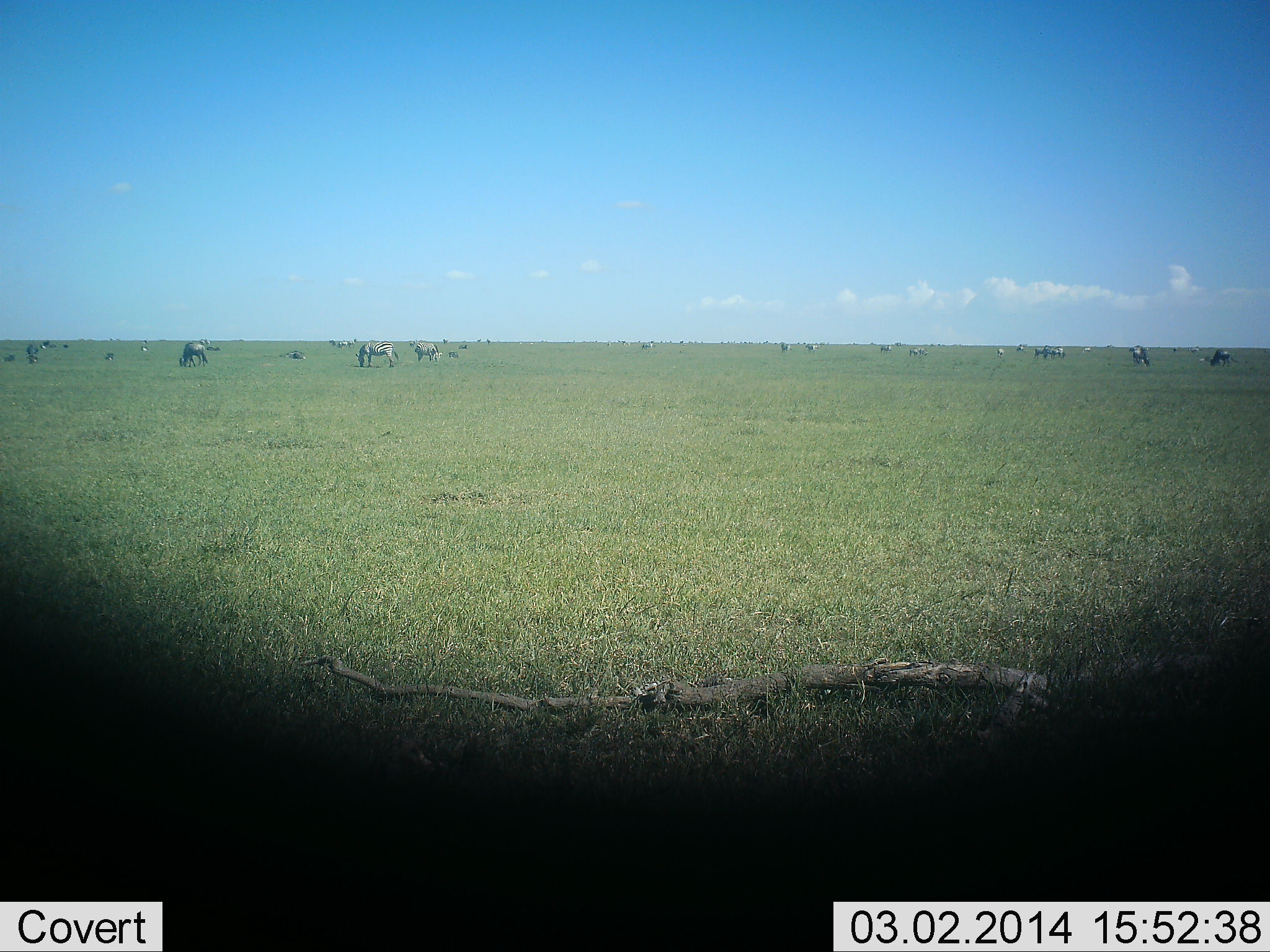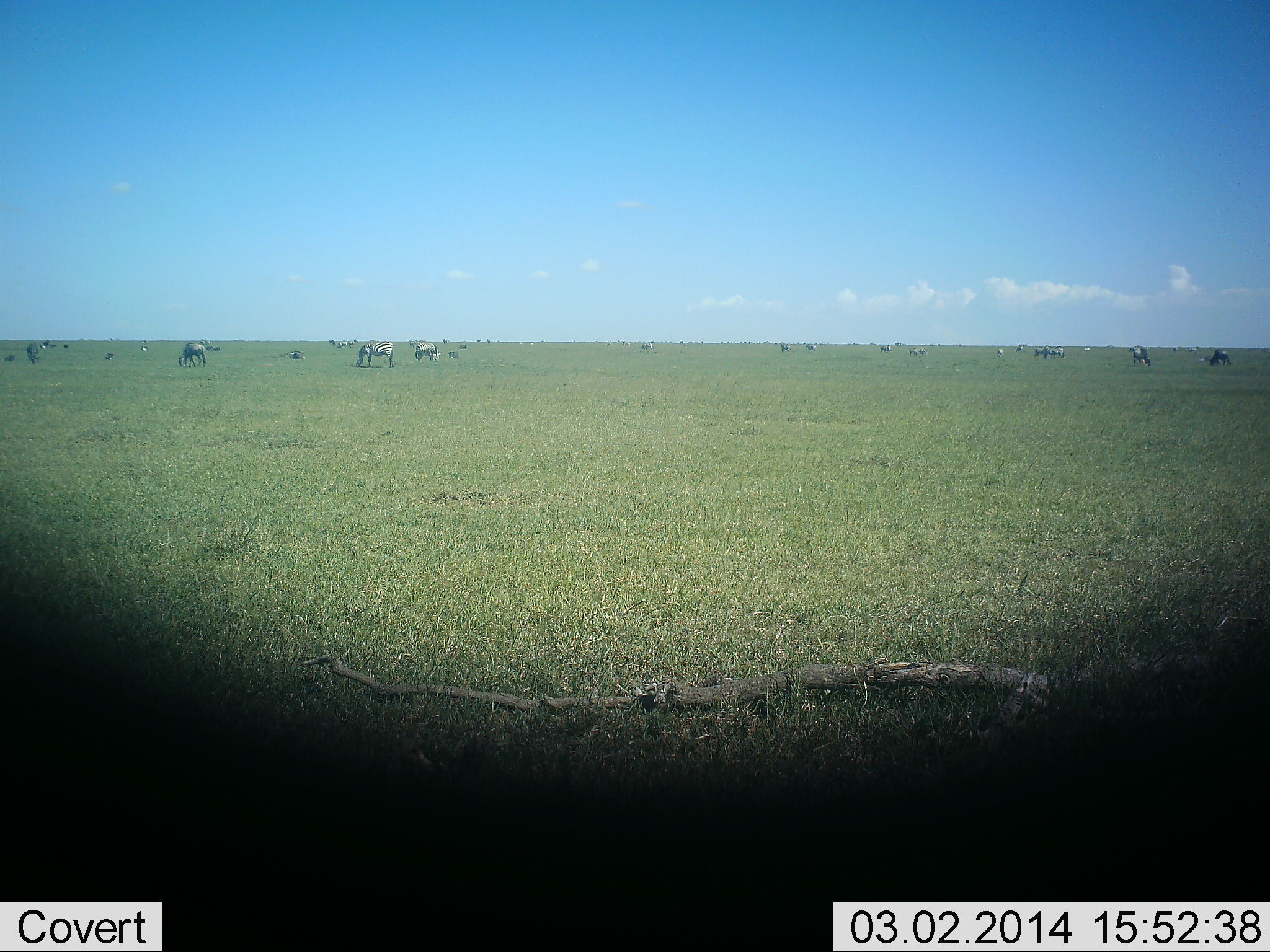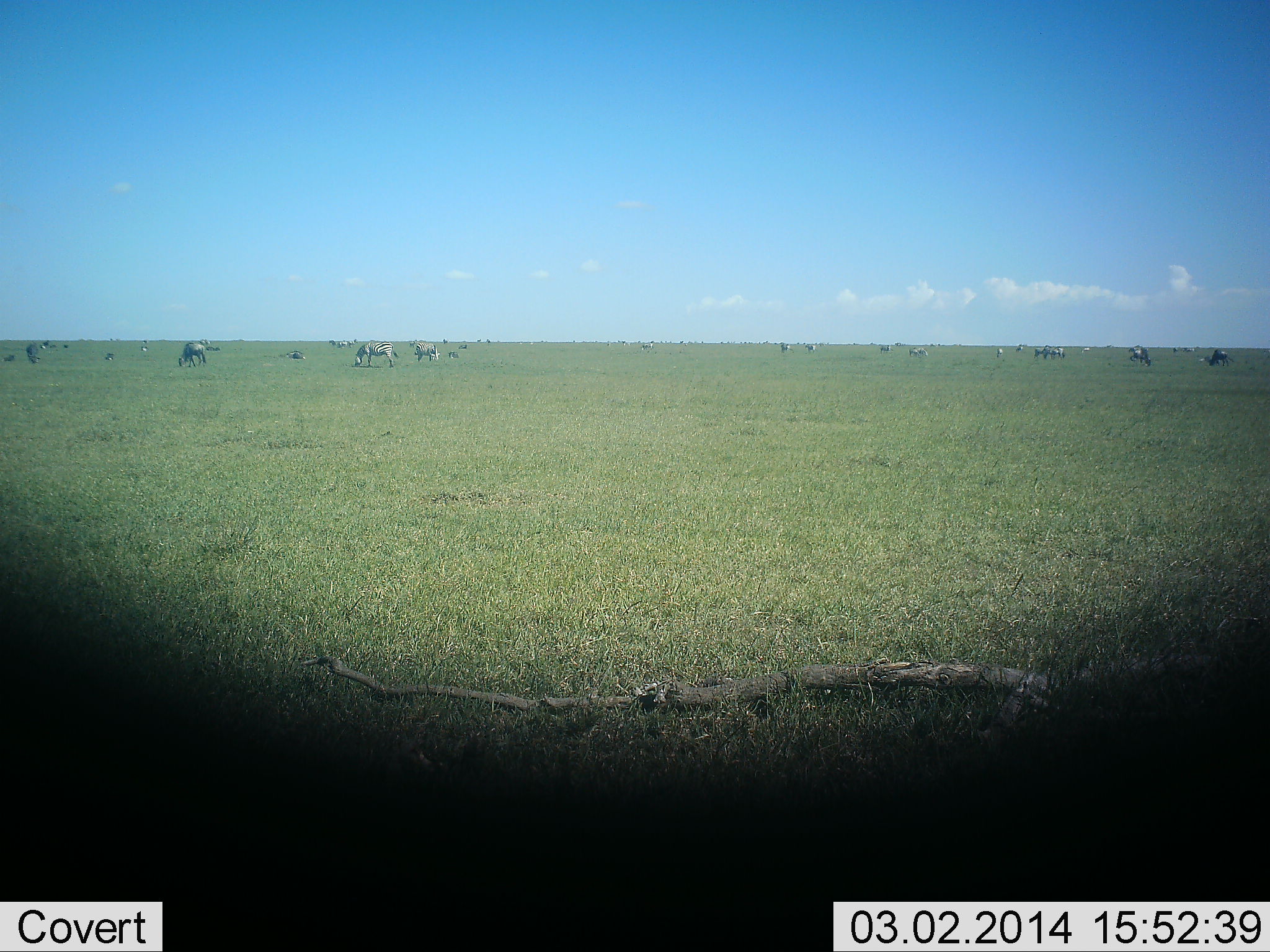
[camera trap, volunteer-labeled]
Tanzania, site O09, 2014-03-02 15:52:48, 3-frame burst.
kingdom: Animalia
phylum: Chordata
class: Mammalia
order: Artiodactyla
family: Bovidae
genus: Connochaetes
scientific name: Connochaetes taurinus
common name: blue wildebeest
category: wildebeest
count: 11-50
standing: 35%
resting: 0%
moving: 12%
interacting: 0%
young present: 0%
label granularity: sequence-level